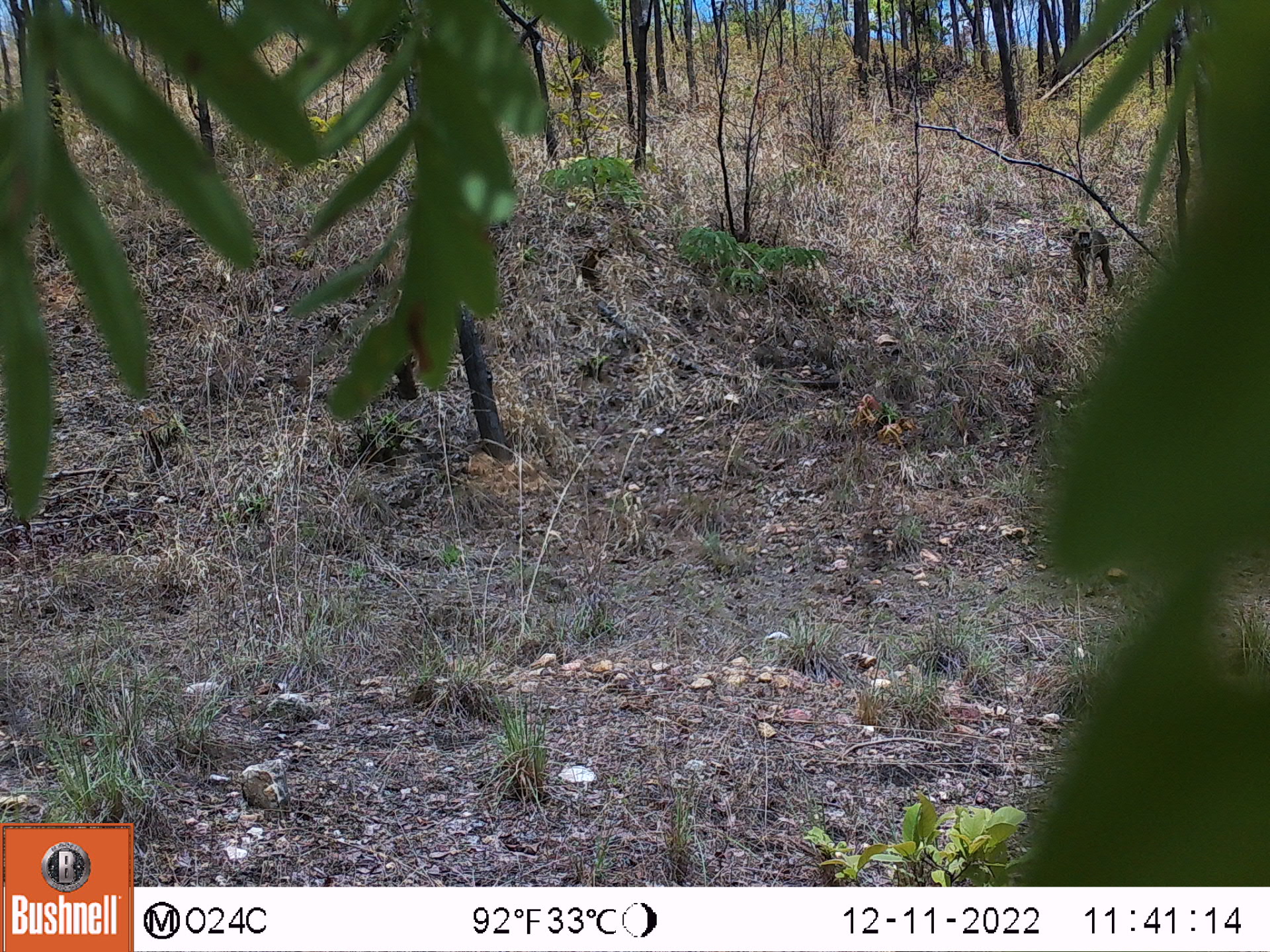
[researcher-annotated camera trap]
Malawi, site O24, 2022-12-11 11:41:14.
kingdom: Animalia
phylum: Chordata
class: Mammalia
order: Primates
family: Cercopithecidae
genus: Papio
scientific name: Papio cynocephalus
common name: yellow baboon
Yellow baboon (Papio cynocephalus), count 1.